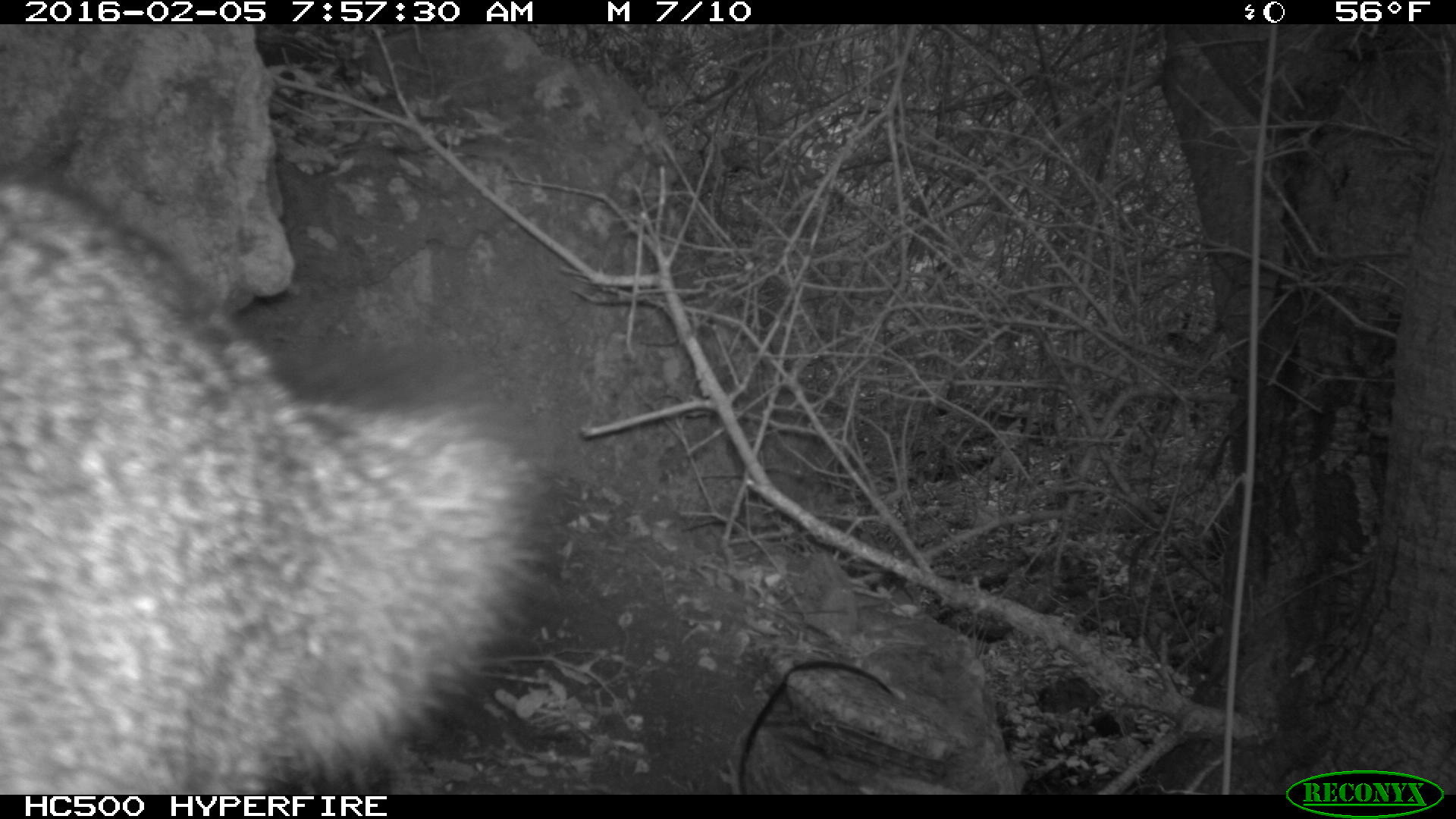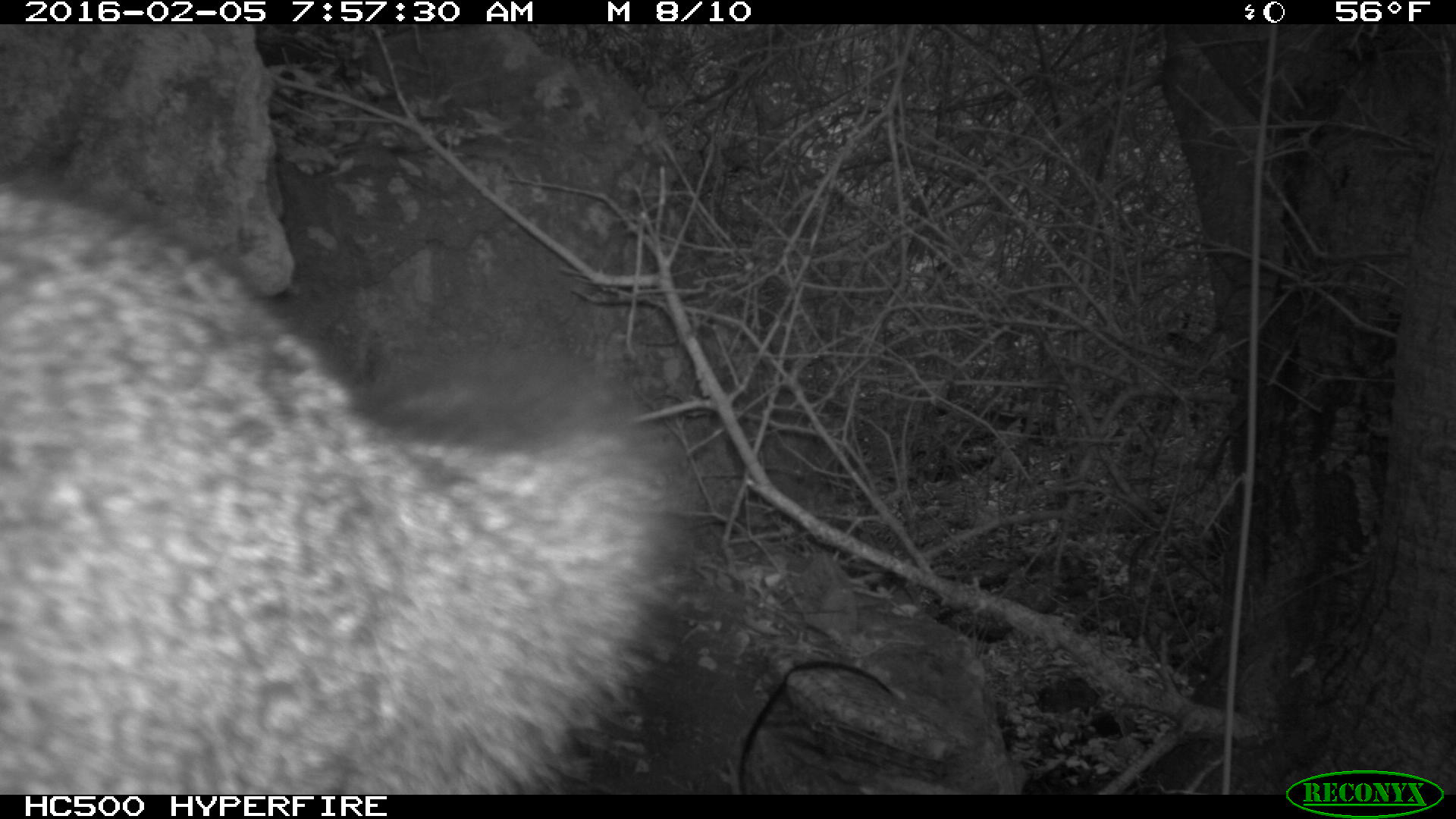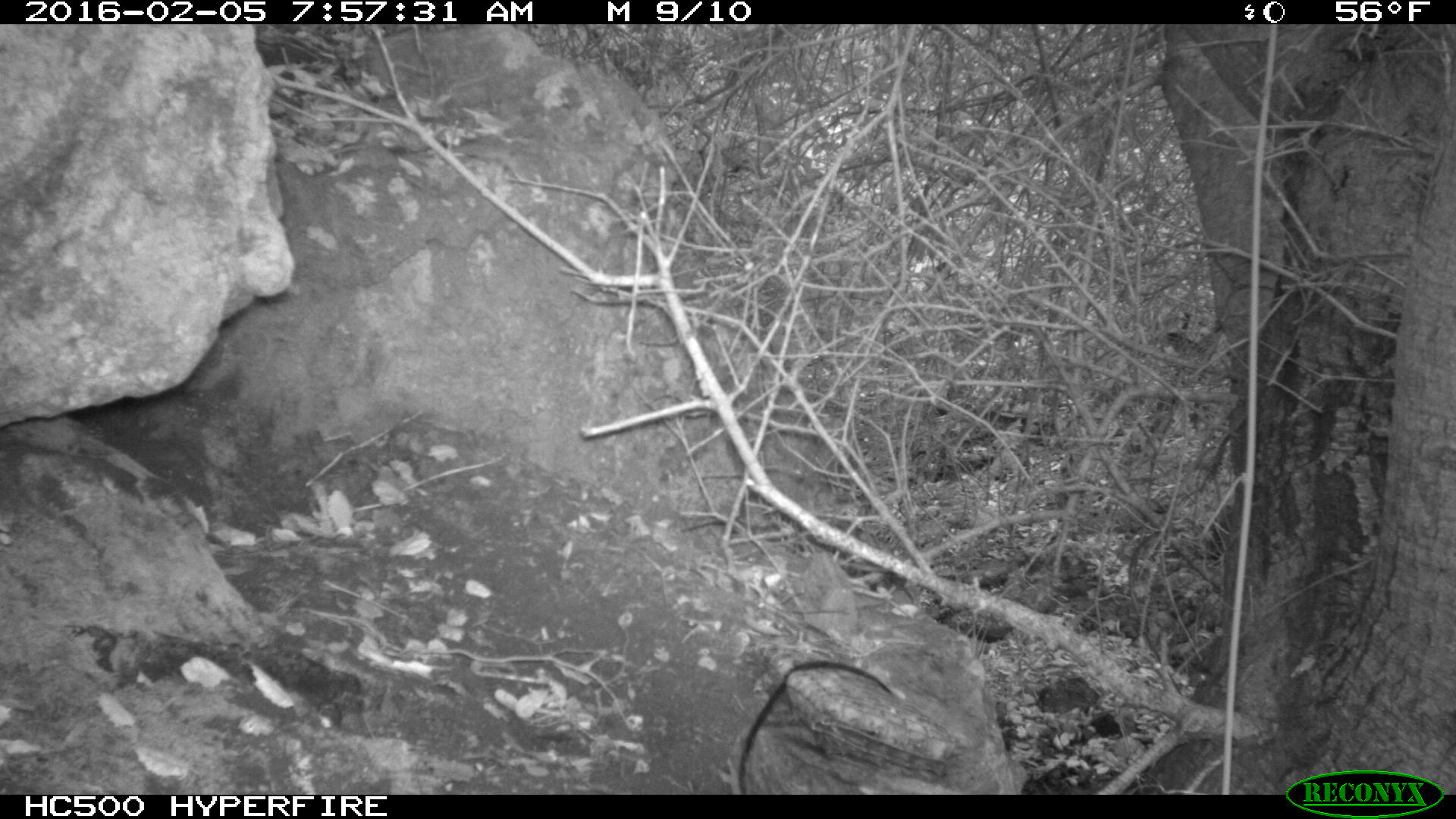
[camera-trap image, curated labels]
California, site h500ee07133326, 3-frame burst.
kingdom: Animalia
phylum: Chordata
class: Mammalia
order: Carnivora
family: Canidae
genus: Urocyon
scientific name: Urocyon littoralis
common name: island fox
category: fox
Fox (island fox) (Urocyon littoralis).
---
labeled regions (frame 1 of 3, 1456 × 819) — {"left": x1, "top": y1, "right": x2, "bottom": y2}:
fox: {"left": 0, "top": 168, "right": 554, "bottom": 792}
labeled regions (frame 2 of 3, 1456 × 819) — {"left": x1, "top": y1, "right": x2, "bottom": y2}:
fox: {"left": 0, "top": 184, "right": 682, "bottom": 795}